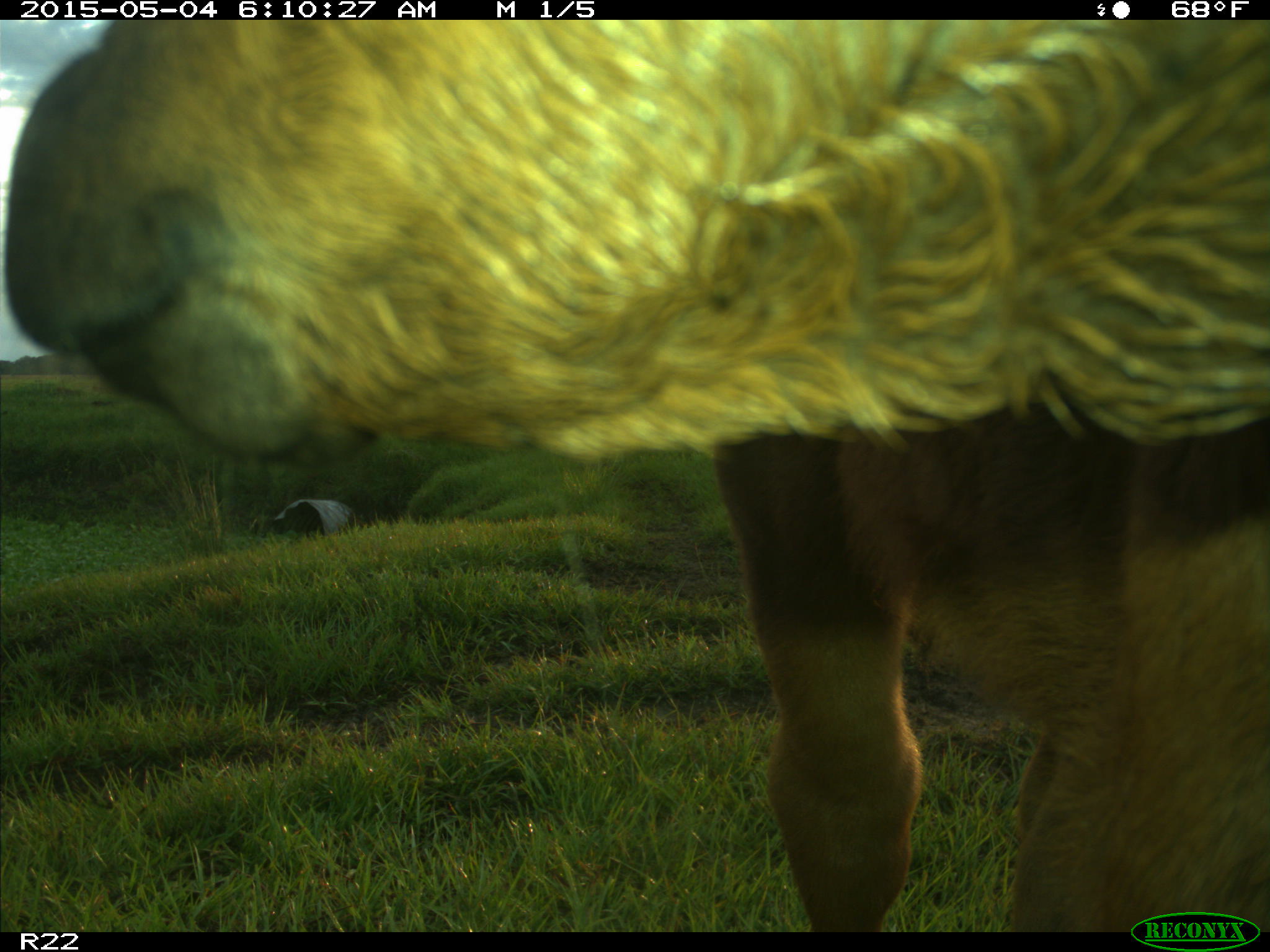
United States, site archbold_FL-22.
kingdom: Animalia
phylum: Chordata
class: Mammalia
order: Artiodactyla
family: Bovidae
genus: Bos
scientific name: Bos taurus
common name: domestic cow